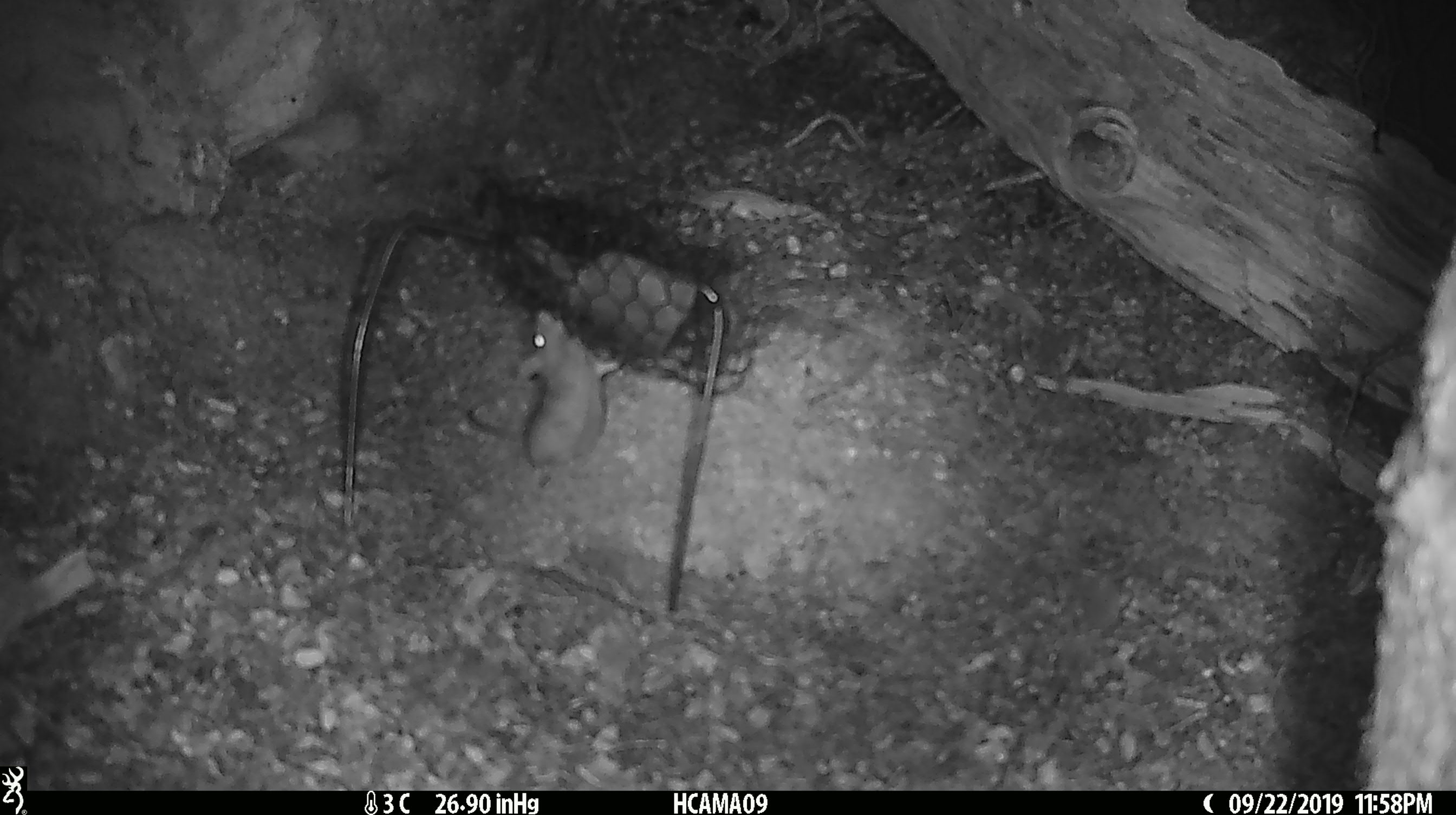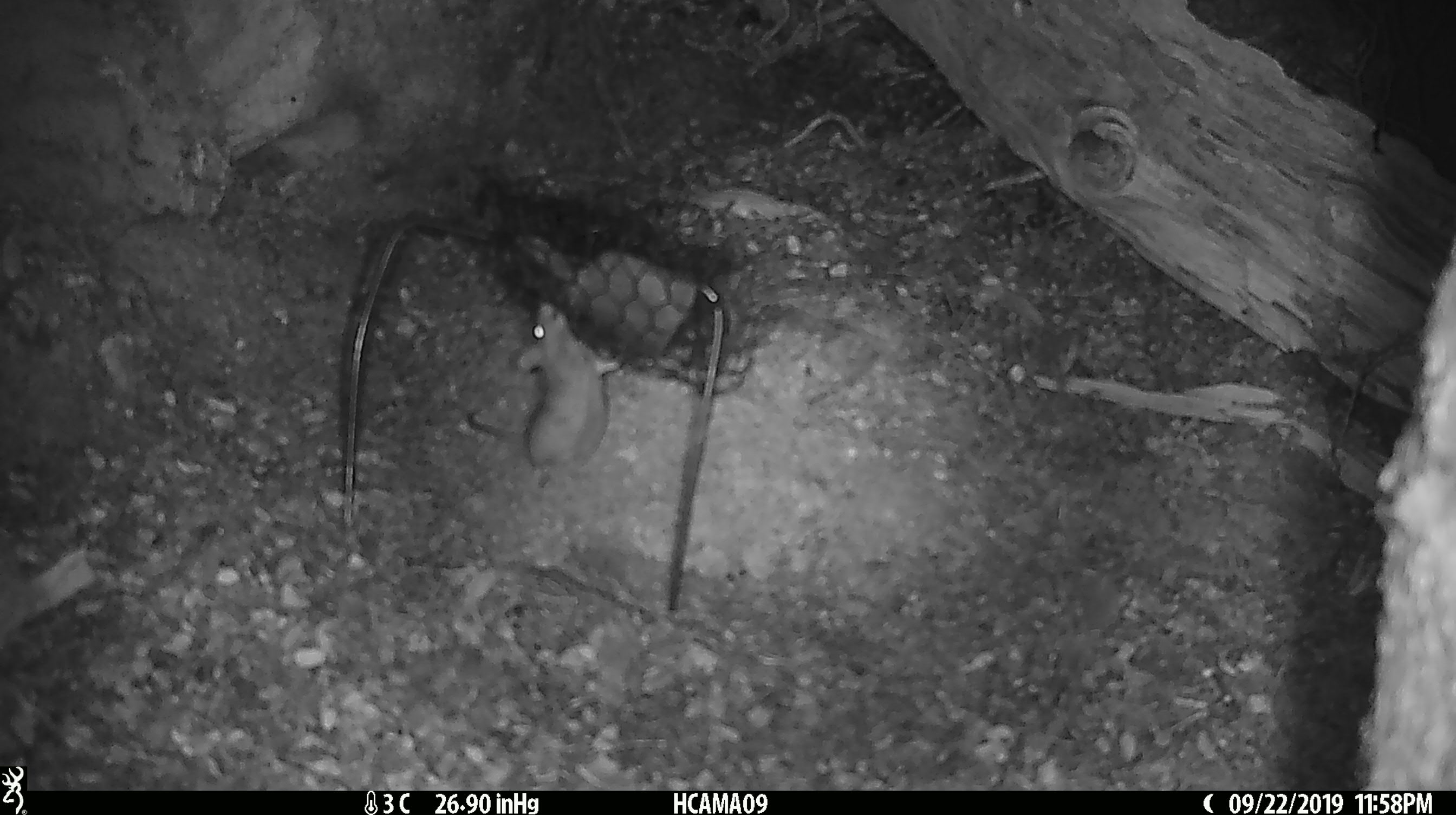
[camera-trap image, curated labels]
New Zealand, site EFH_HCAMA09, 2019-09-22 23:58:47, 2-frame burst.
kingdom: Animalia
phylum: Chordata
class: Mammalia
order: Rodentia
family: Muridae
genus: Mus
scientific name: Mus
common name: mouse